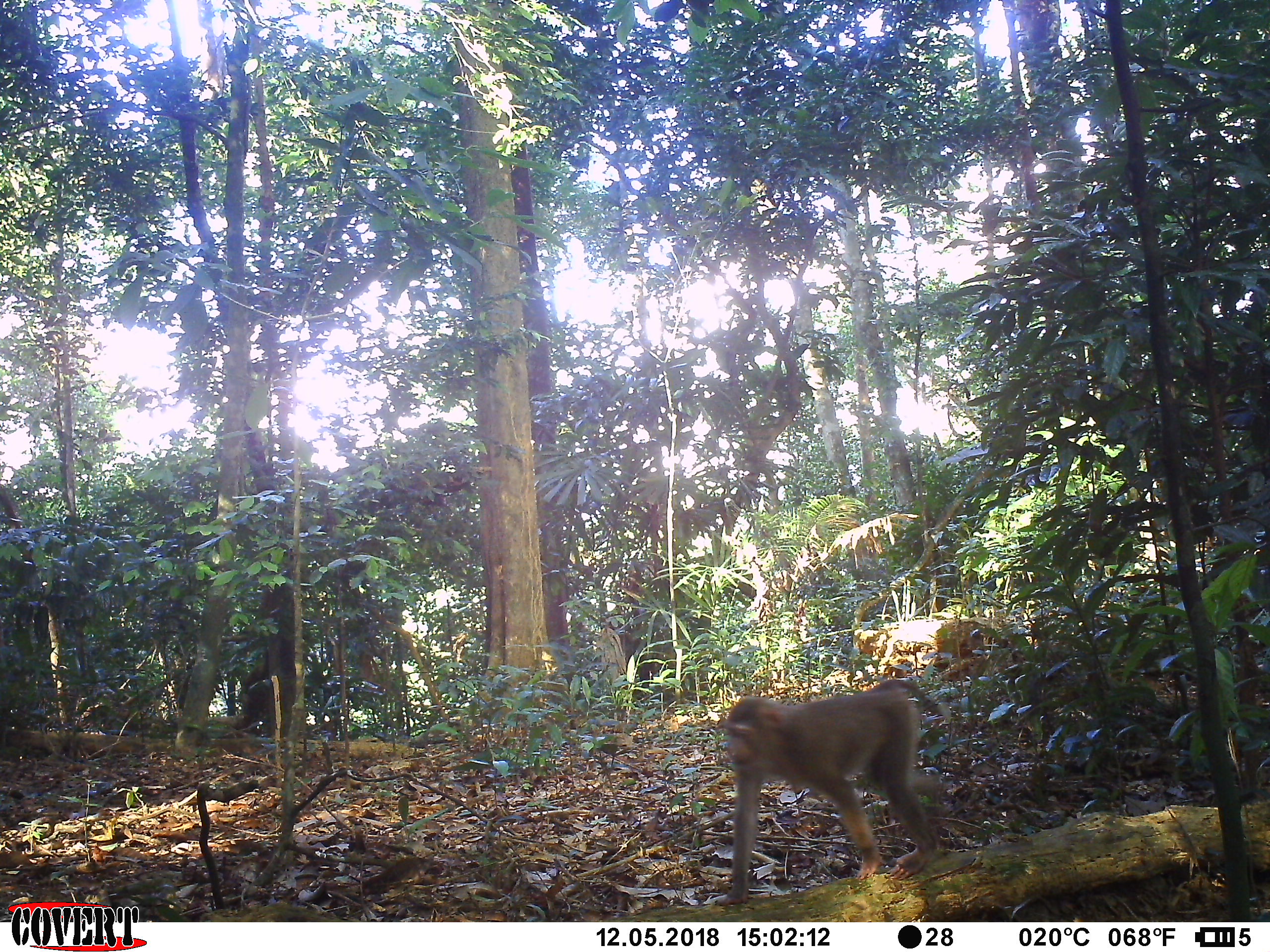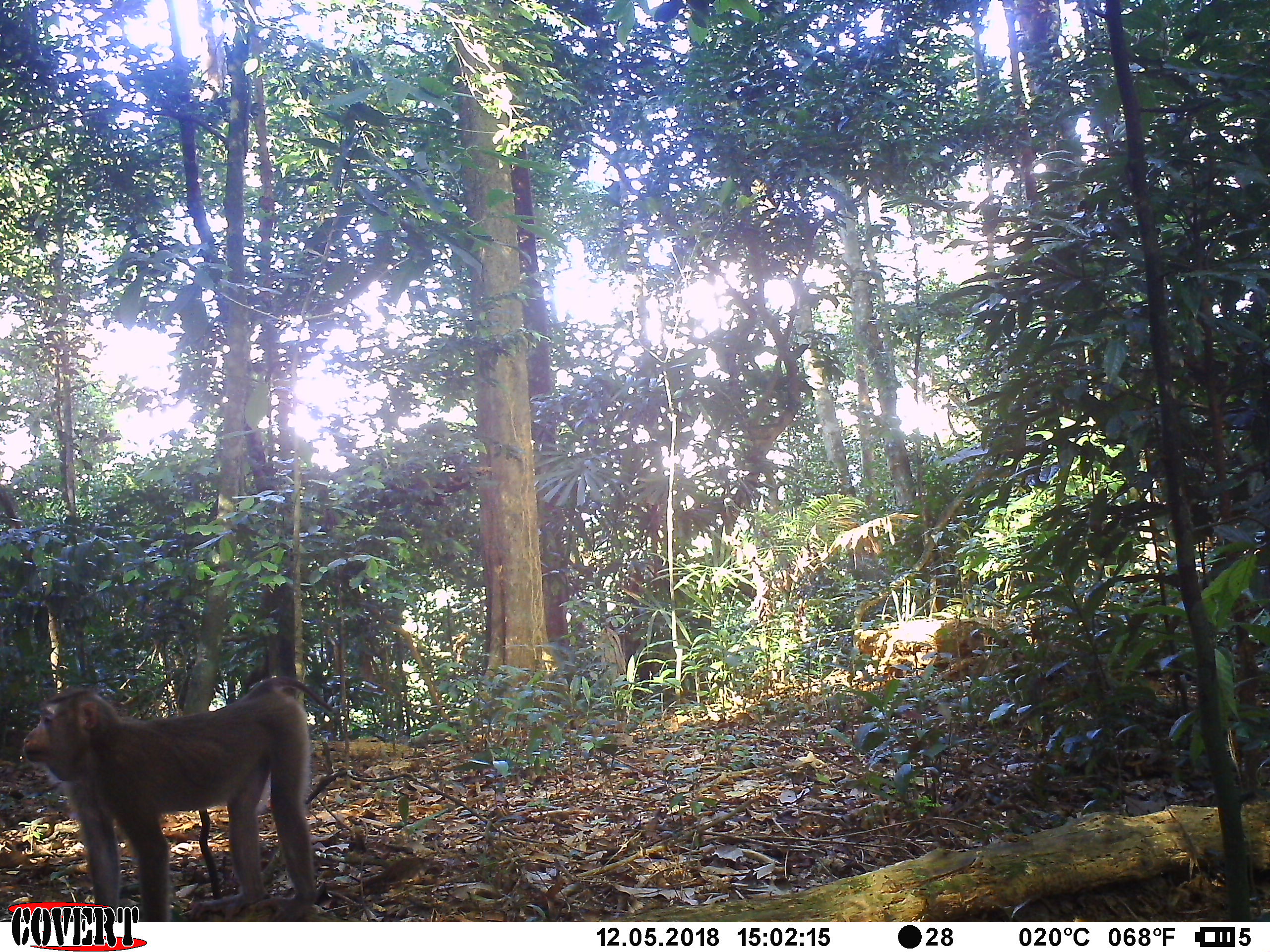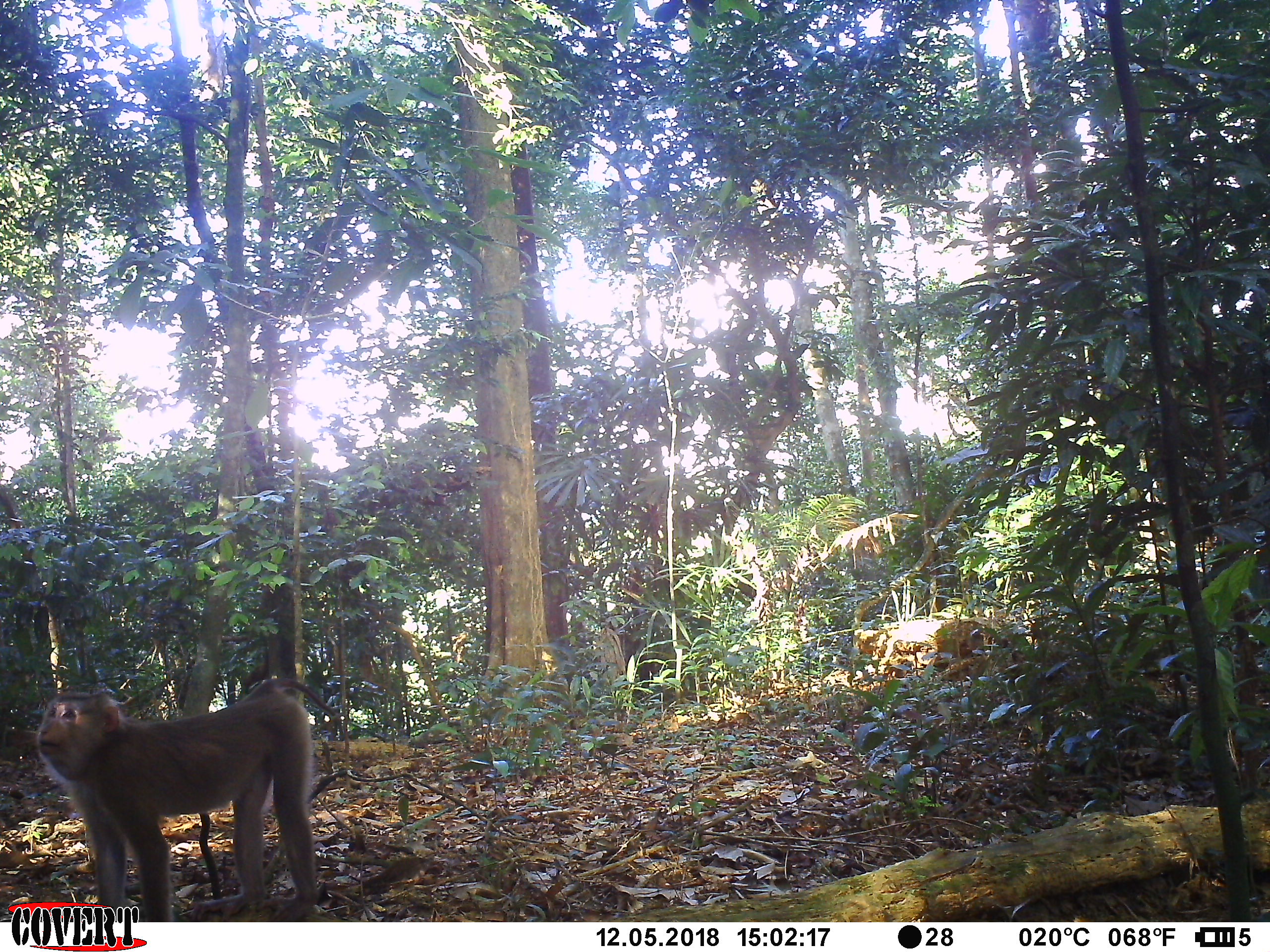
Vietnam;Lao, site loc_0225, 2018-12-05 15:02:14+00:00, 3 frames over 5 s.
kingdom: Animalia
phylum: Chordata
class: Mammalia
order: Primates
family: Cercopithecidae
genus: Macaca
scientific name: Macaca nemestrina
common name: pig-tailed macaque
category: pig tailed macaque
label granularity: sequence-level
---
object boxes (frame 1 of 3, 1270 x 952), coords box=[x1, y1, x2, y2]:
pig tailed macaque: box=[714, 677, 948, 906]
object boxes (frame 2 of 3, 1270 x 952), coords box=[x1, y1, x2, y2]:
pig tailed macaque: box=[21, 674, 339, 922]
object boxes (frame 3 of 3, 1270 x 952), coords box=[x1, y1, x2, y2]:
pig tailed macaque: box=[33, 676, 337, 922]